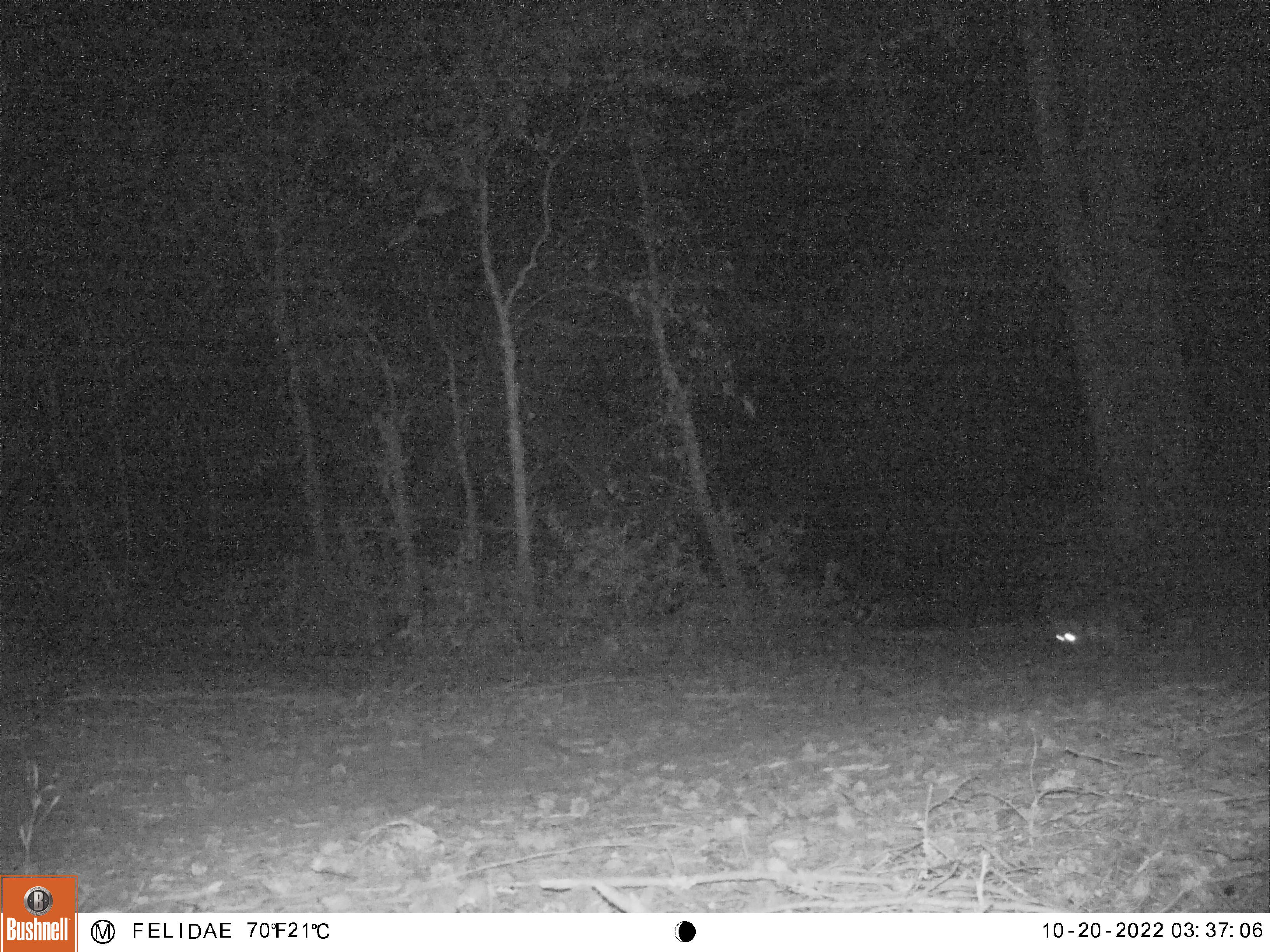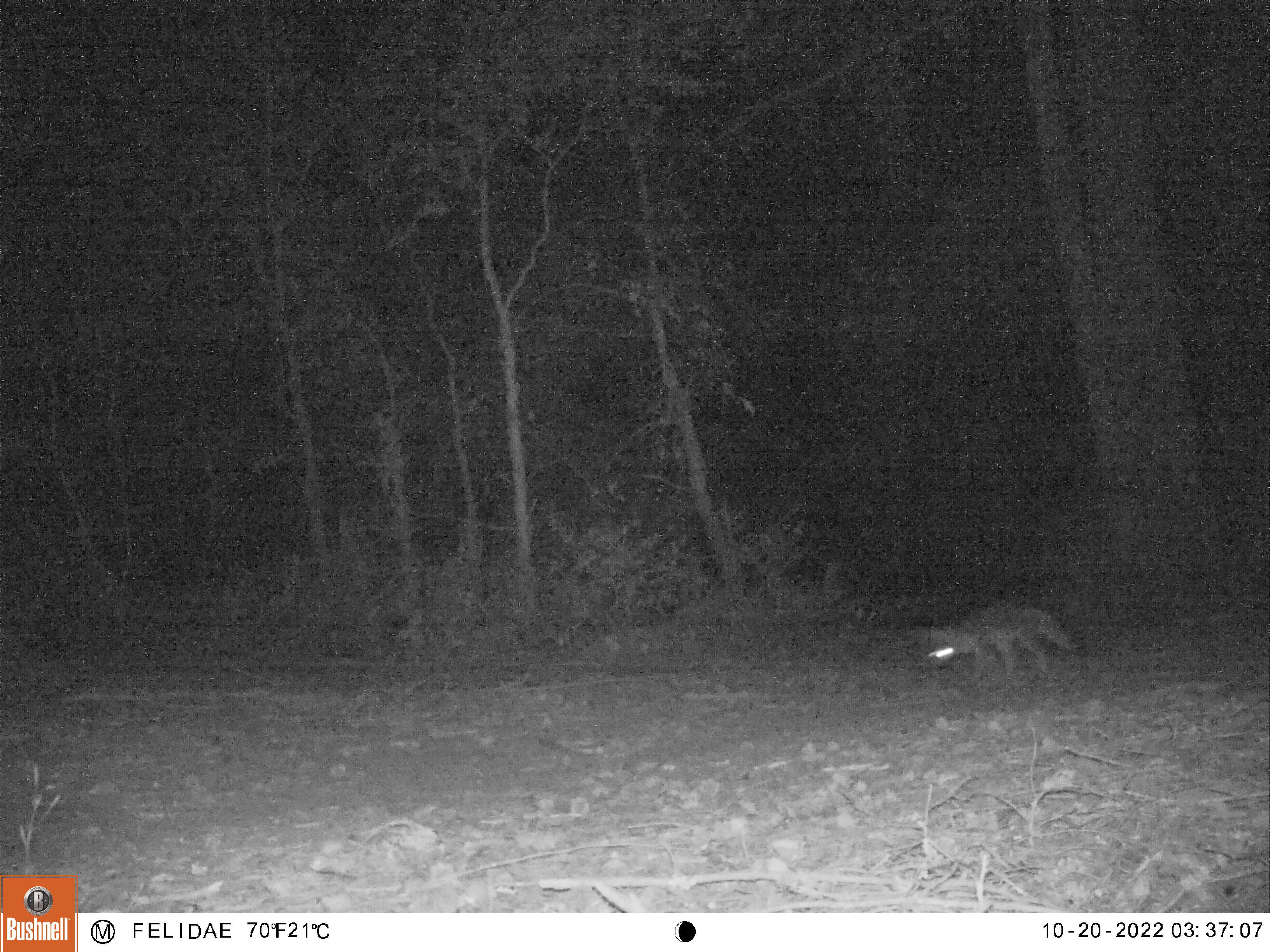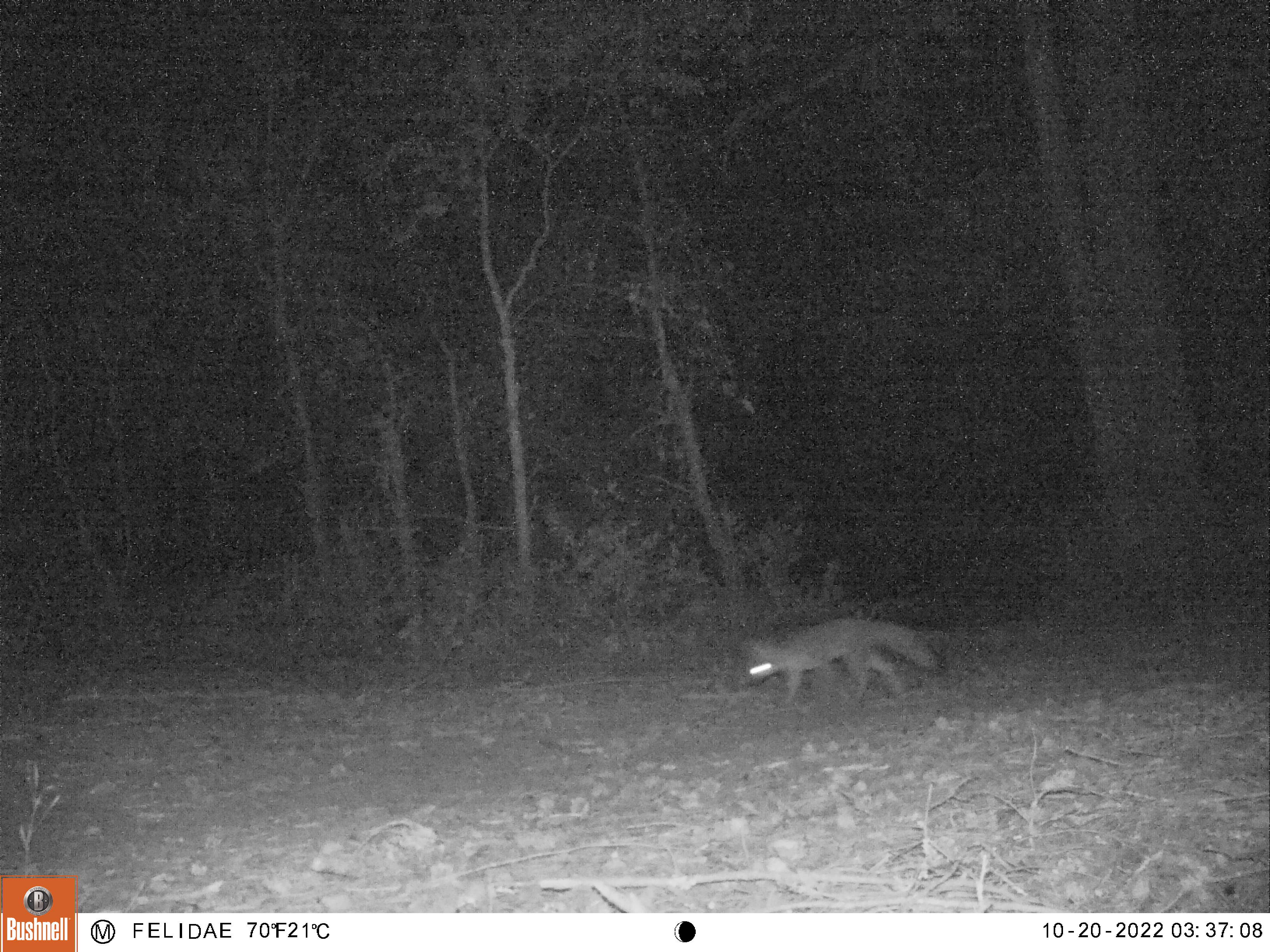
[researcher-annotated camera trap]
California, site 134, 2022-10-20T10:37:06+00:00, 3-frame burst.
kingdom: Animalia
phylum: Chordata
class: Mammalia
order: Carnivora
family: Canidae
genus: Urocyon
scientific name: Urocyon cinereoargenteus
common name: gray fox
Gray fox (Urocyon cinereoargenteus).